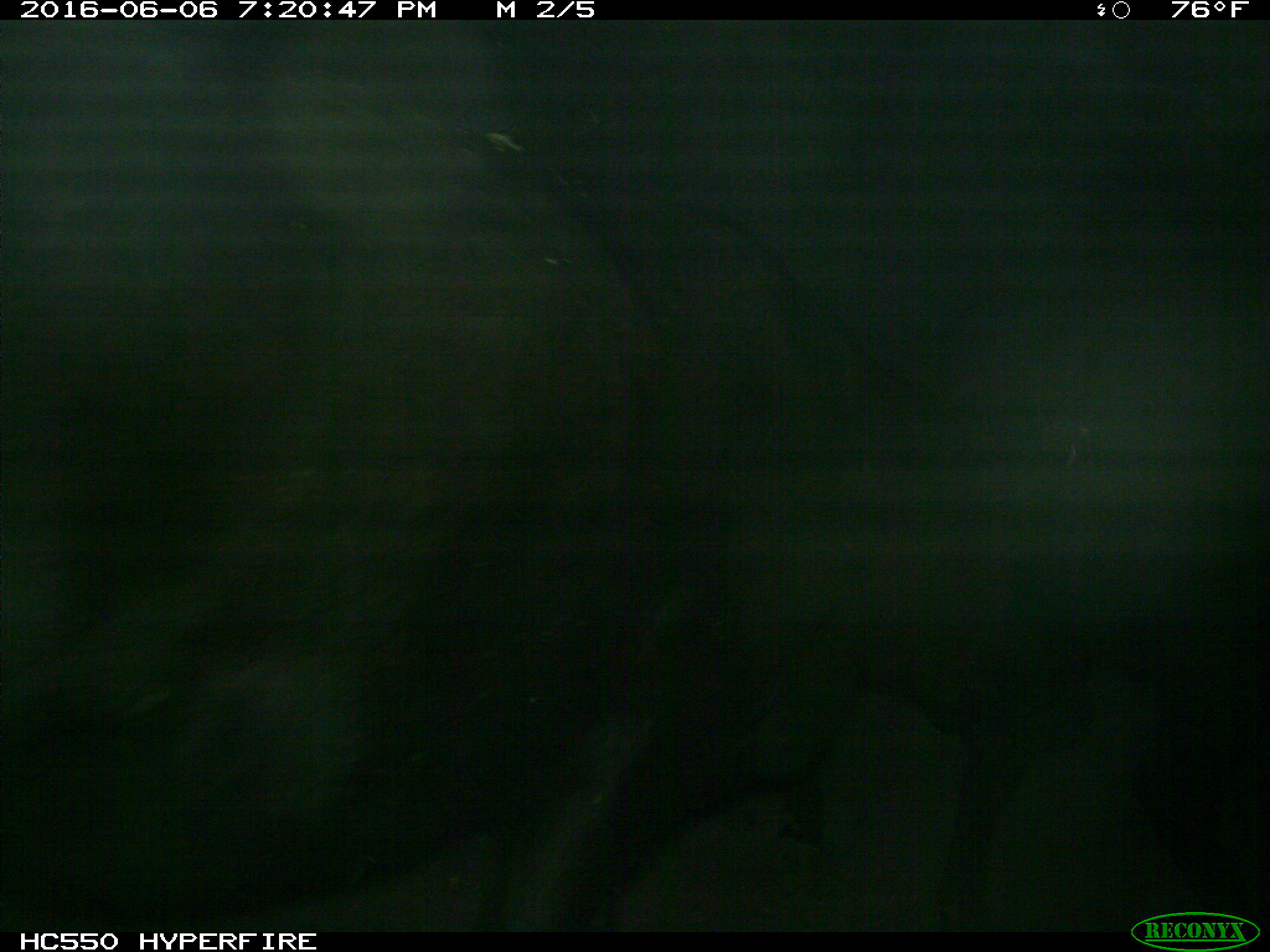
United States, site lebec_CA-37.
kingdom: Animalia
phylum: Chordata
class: Mammalia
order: Artiodactyla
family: Bovidae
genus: Bos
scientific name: Bos taurus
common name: domestic cow